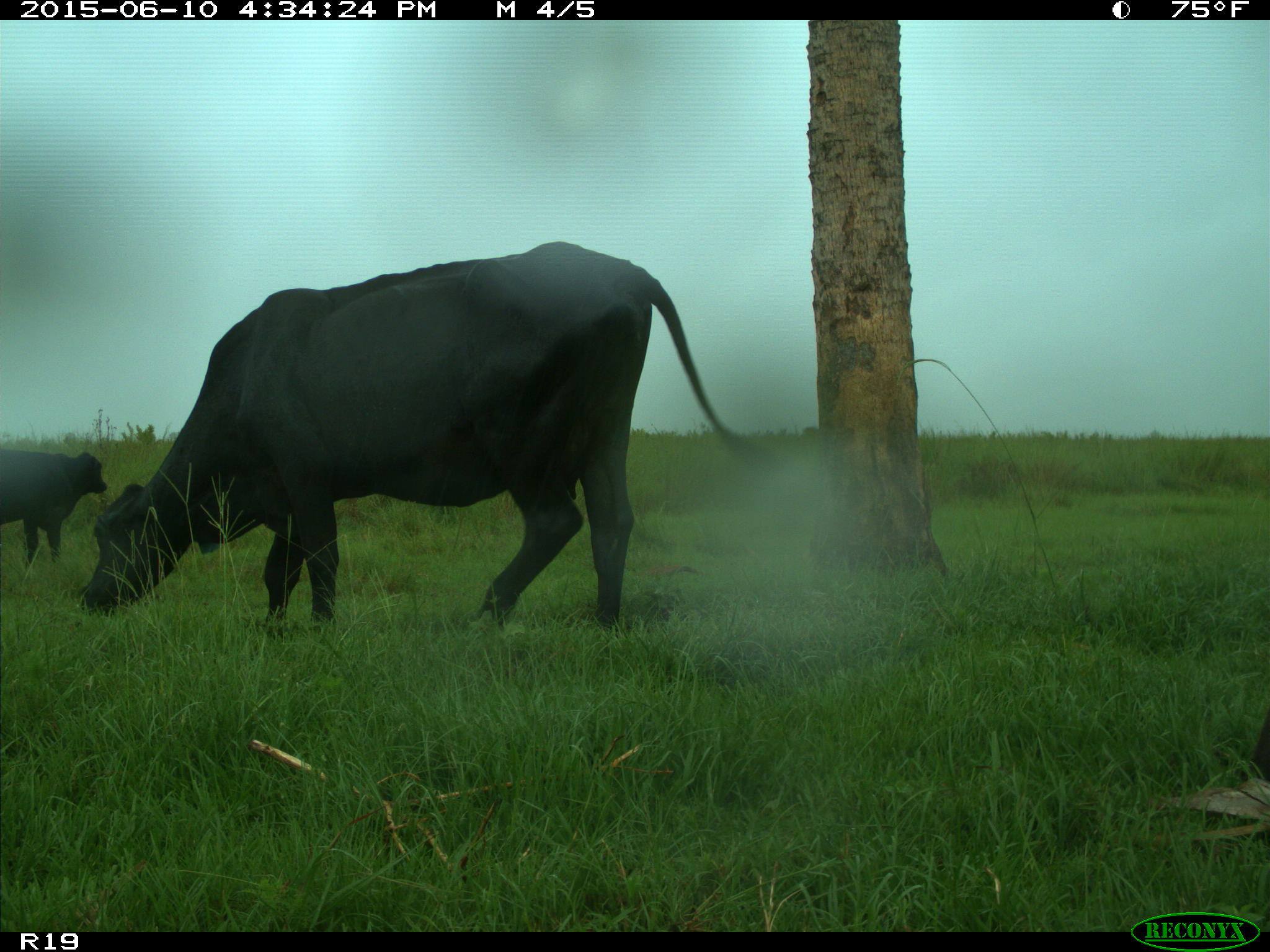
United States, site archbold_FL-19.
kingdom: Animalia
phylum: Chordata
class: Mammalia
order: Artiodactyla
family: Bovidae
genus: Bos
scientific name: Bos taurus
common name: domestic cow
Bos taurus (domestic cow).